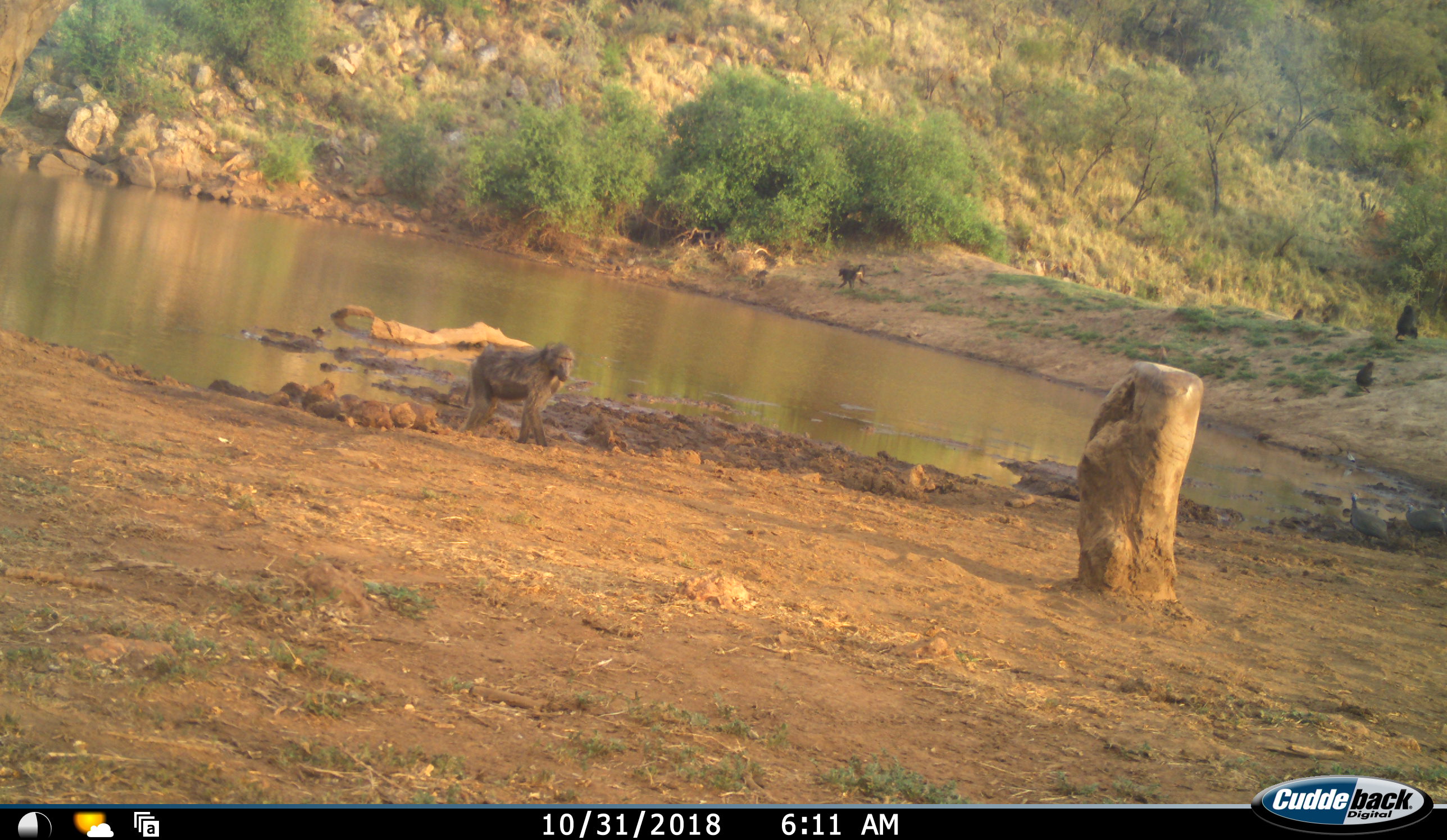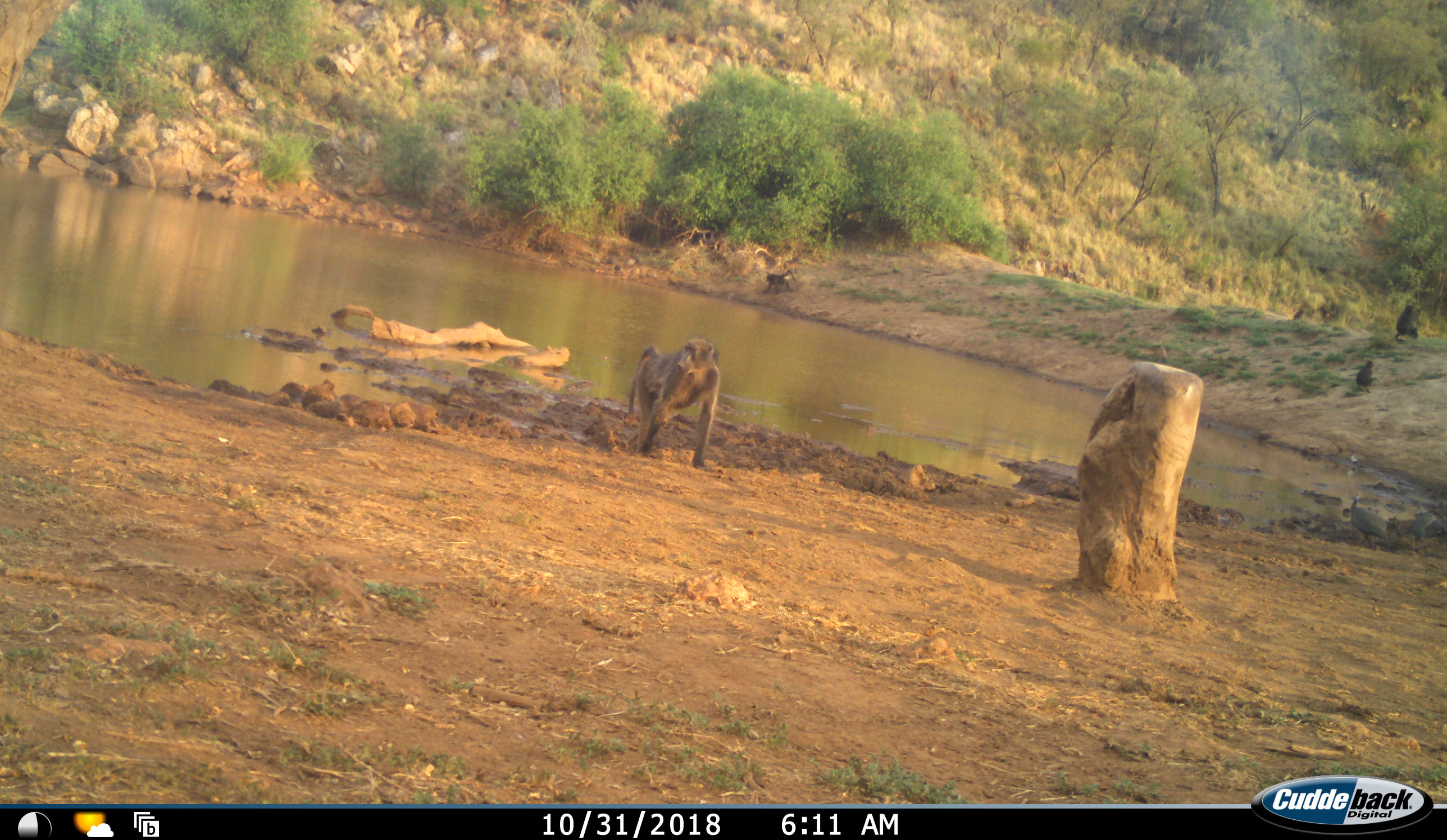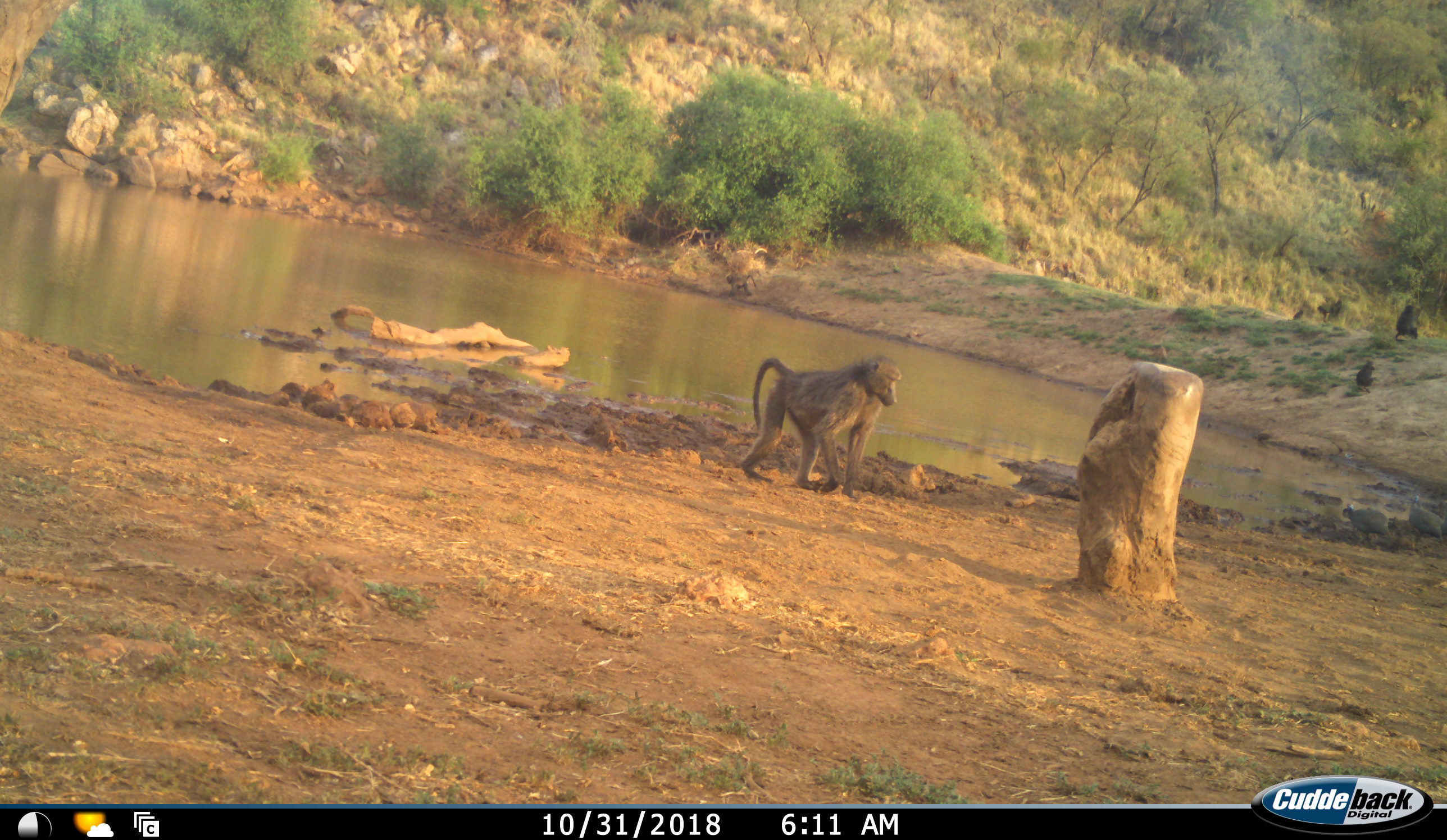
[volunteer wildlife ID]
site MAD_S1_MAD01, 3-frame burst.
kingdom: Animalia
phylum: Chordata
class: Mammalia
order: Primates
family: Cercopithecidae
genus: Papio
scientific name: Papio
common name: baboon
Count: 4.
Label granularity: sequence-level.